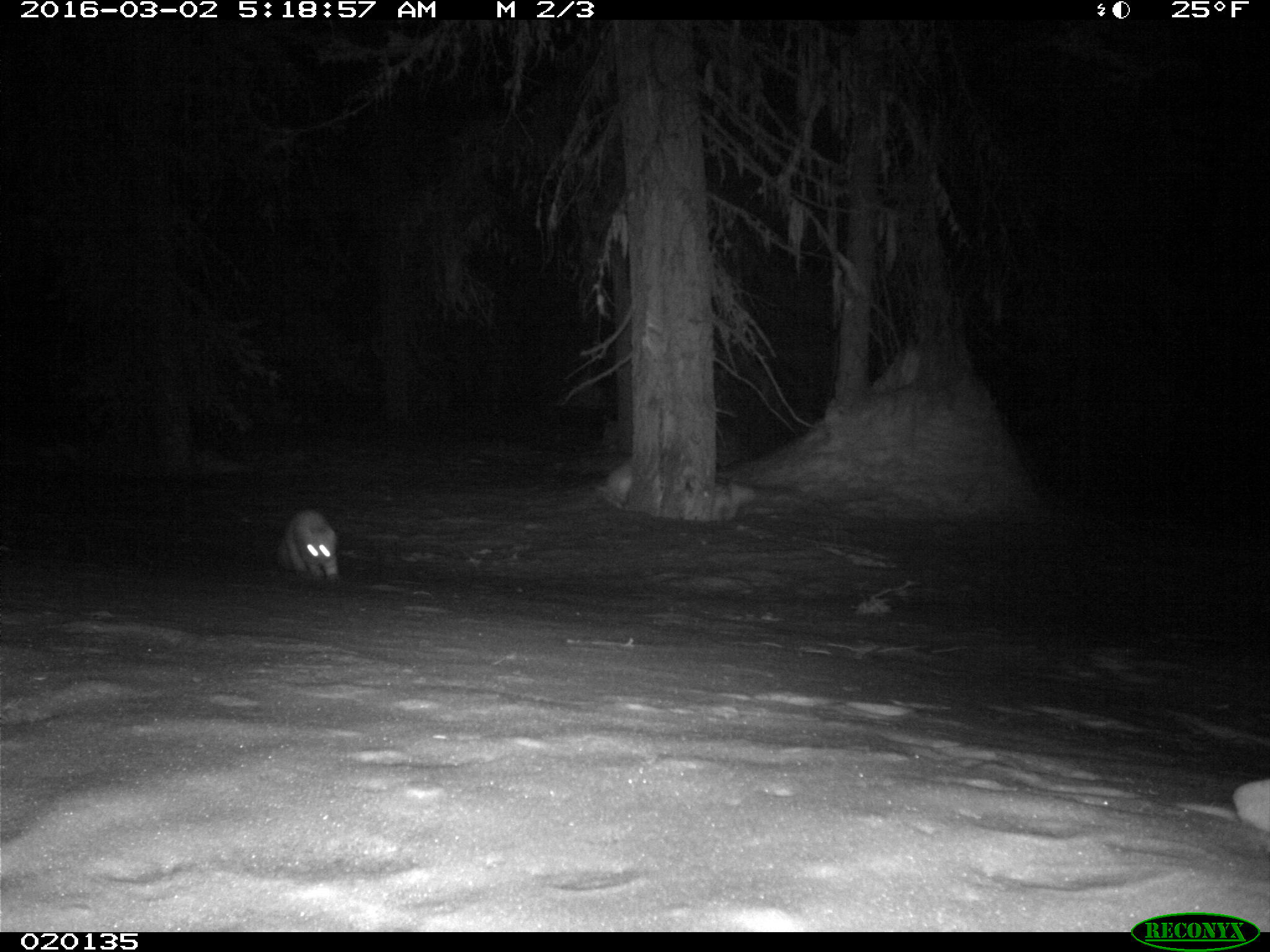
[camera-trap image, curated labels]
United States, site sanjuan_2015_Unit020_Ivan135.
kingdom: Animalia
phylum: Chordata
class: Mammalia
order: Carnivora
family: Mustelidae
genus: Martes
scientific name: Martes americana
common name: american marten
Martes americana (american marten).